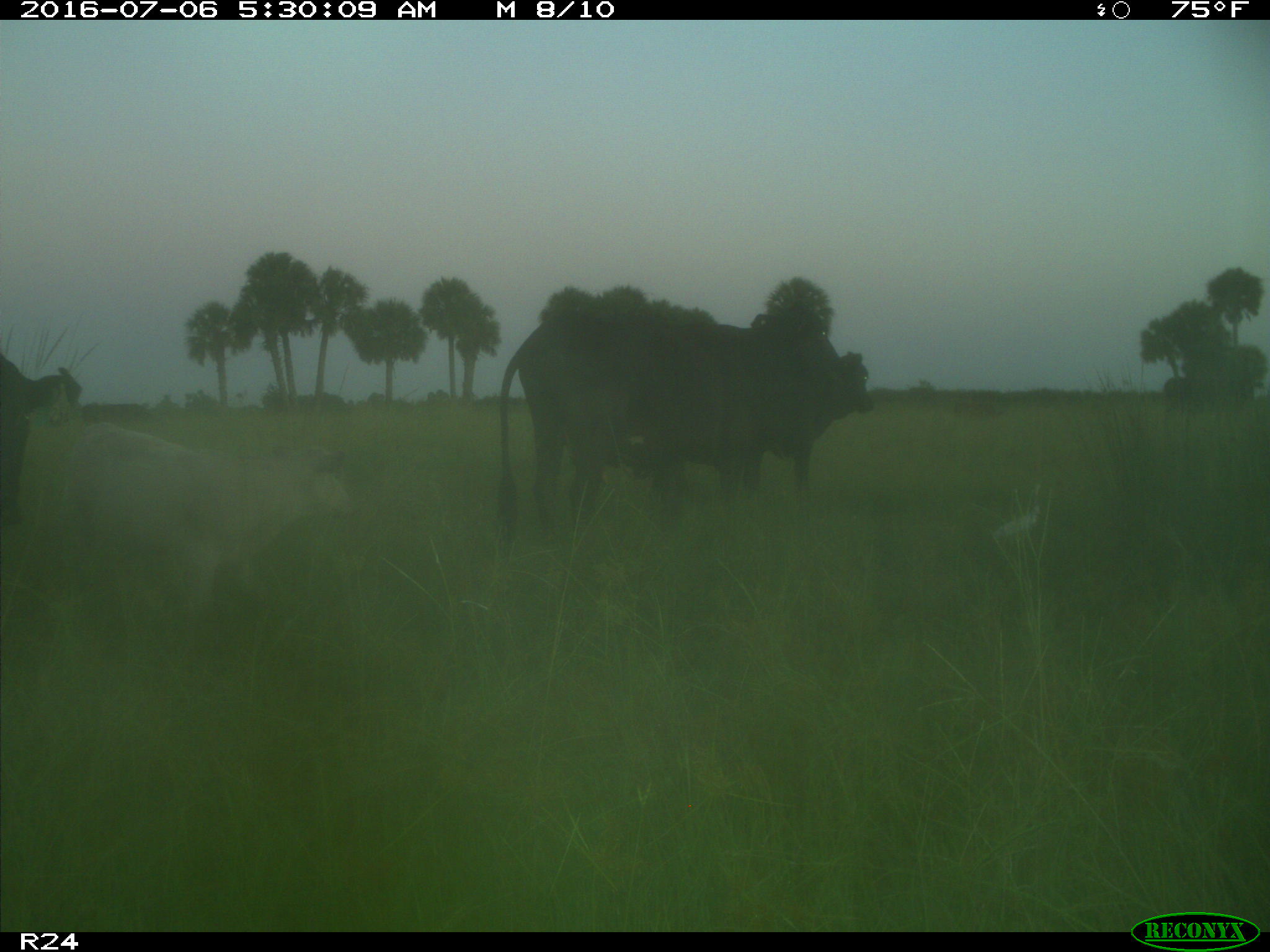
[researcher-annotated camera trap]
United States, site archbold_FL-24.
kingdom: Animalia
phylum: Chordata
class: Mammalia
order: Artiodactyla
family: Bovidae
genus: Bos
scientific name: Bos taurus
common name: domestic cow